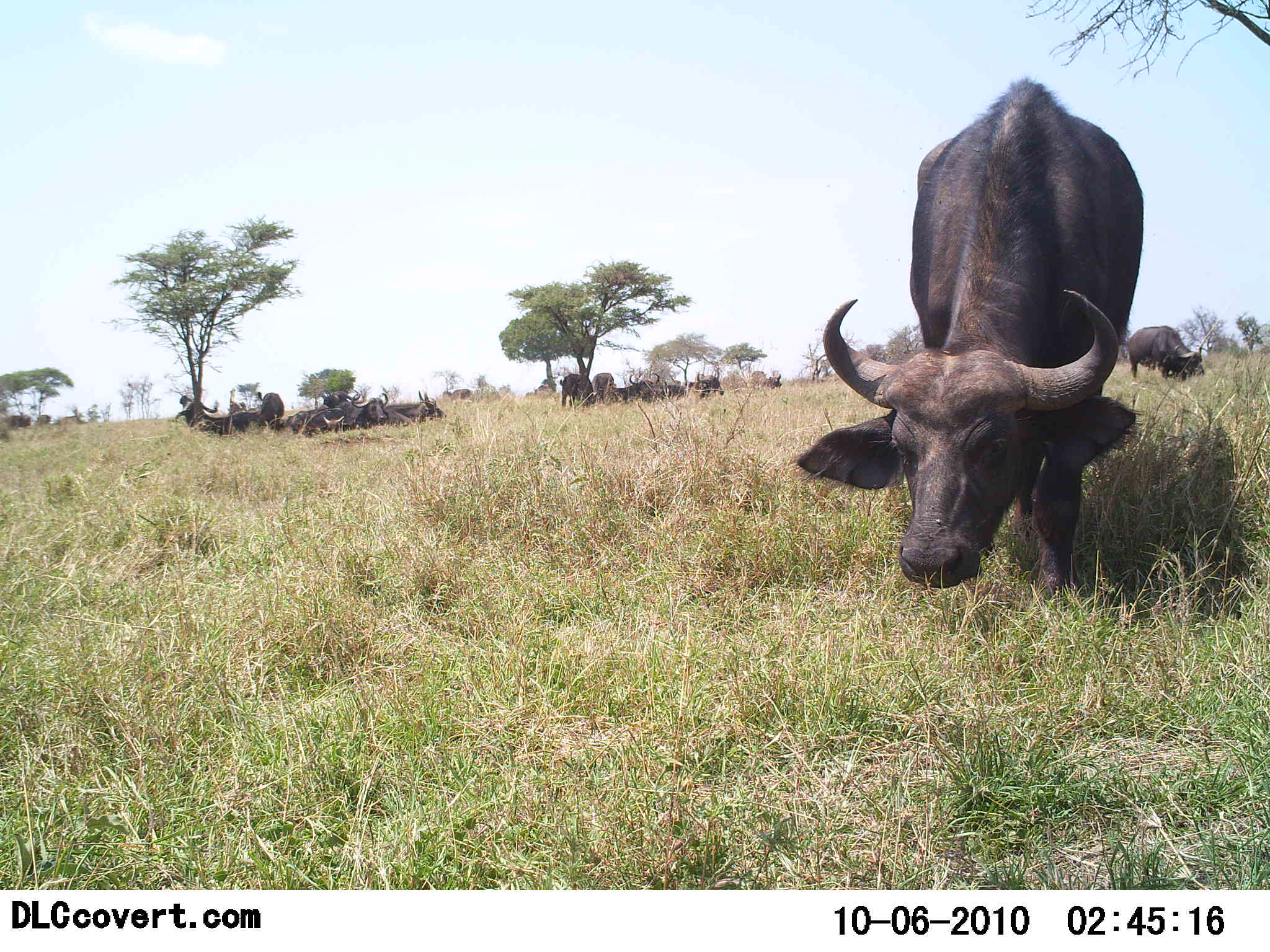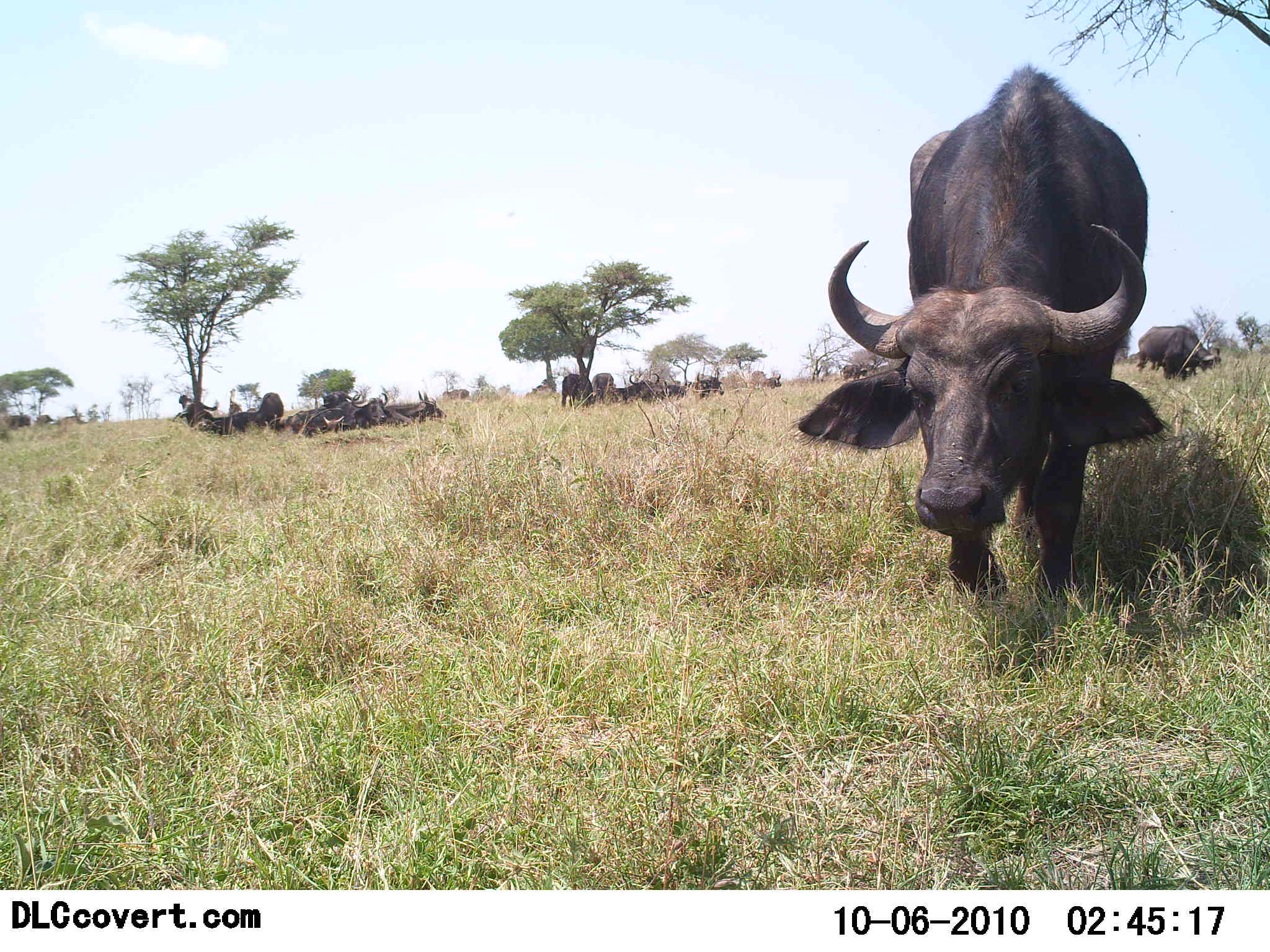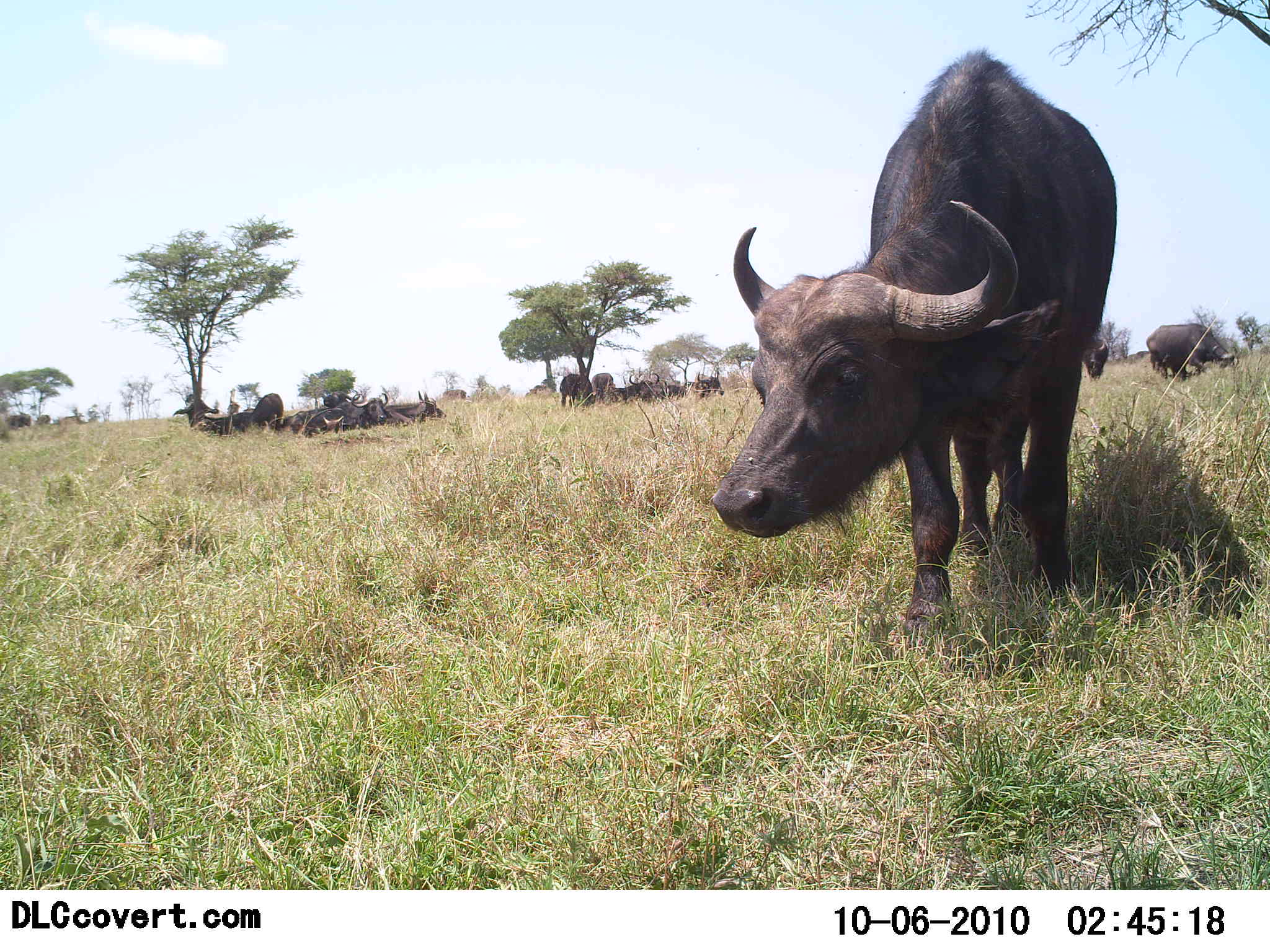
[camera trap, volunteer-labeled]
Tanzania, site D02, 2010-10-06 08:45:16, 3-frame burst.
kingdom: Animalia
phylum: Chordata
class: Mammalia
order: Artiodactyla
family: Bovidae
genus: Syncerus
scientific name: Syncerus caffer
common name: cape buffalo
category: buffalo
Buffalo (cape buffalo) (Syncerus caffer), count 11-50. Behavior (volunteer vote fractions): standing 60%, resting 80%, moving 40%, interacting 0%. Young present (vote fraction): 0%. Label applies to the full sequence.